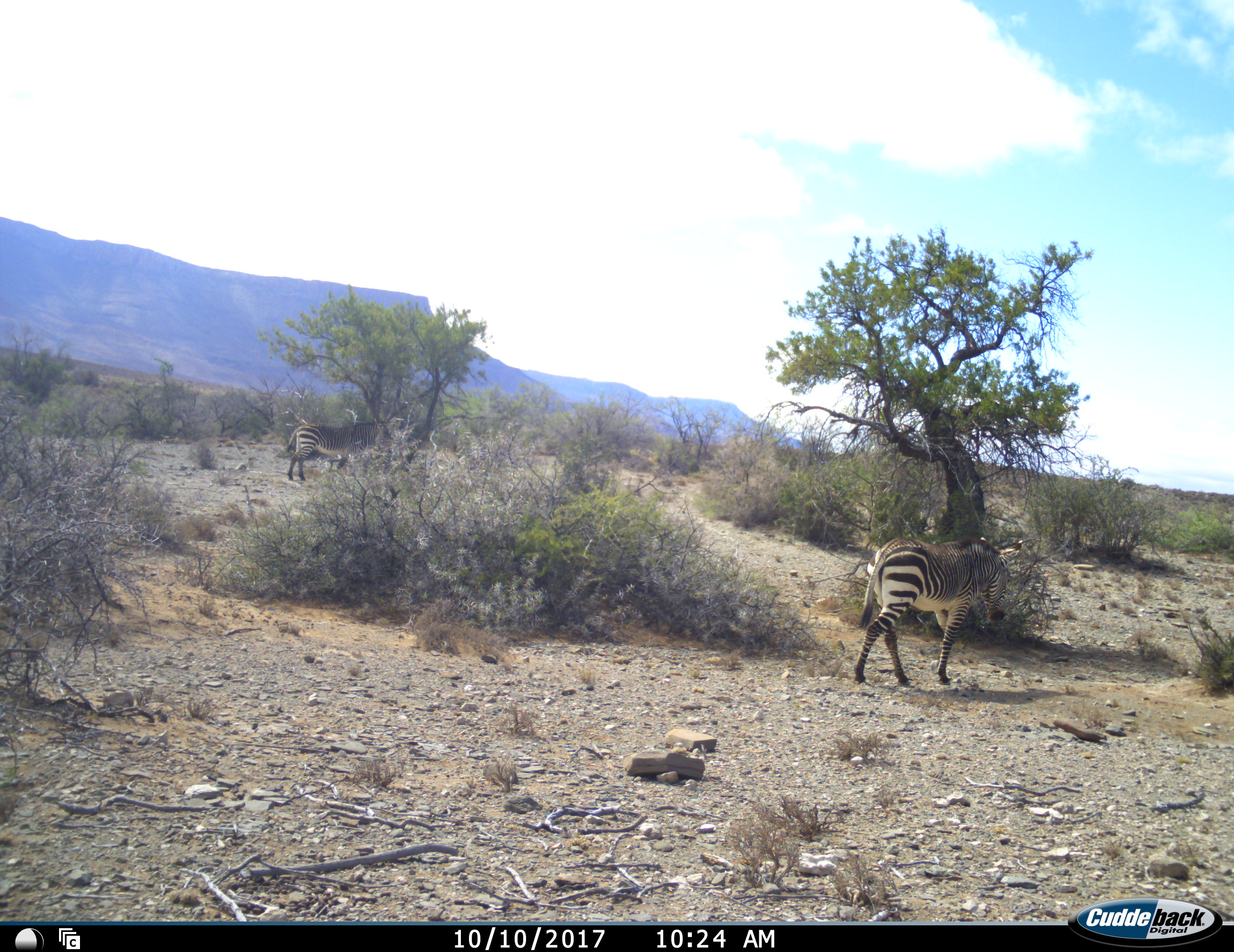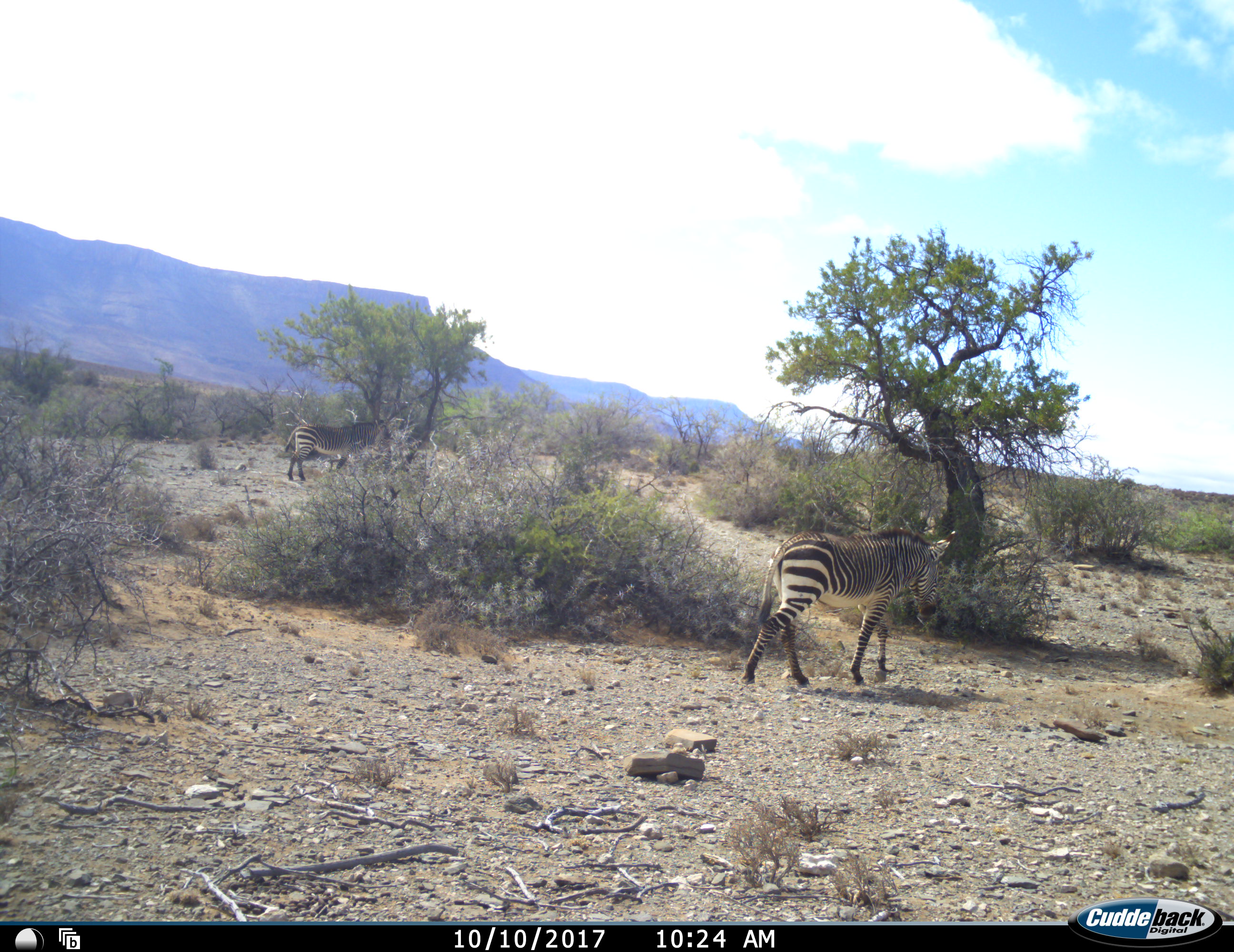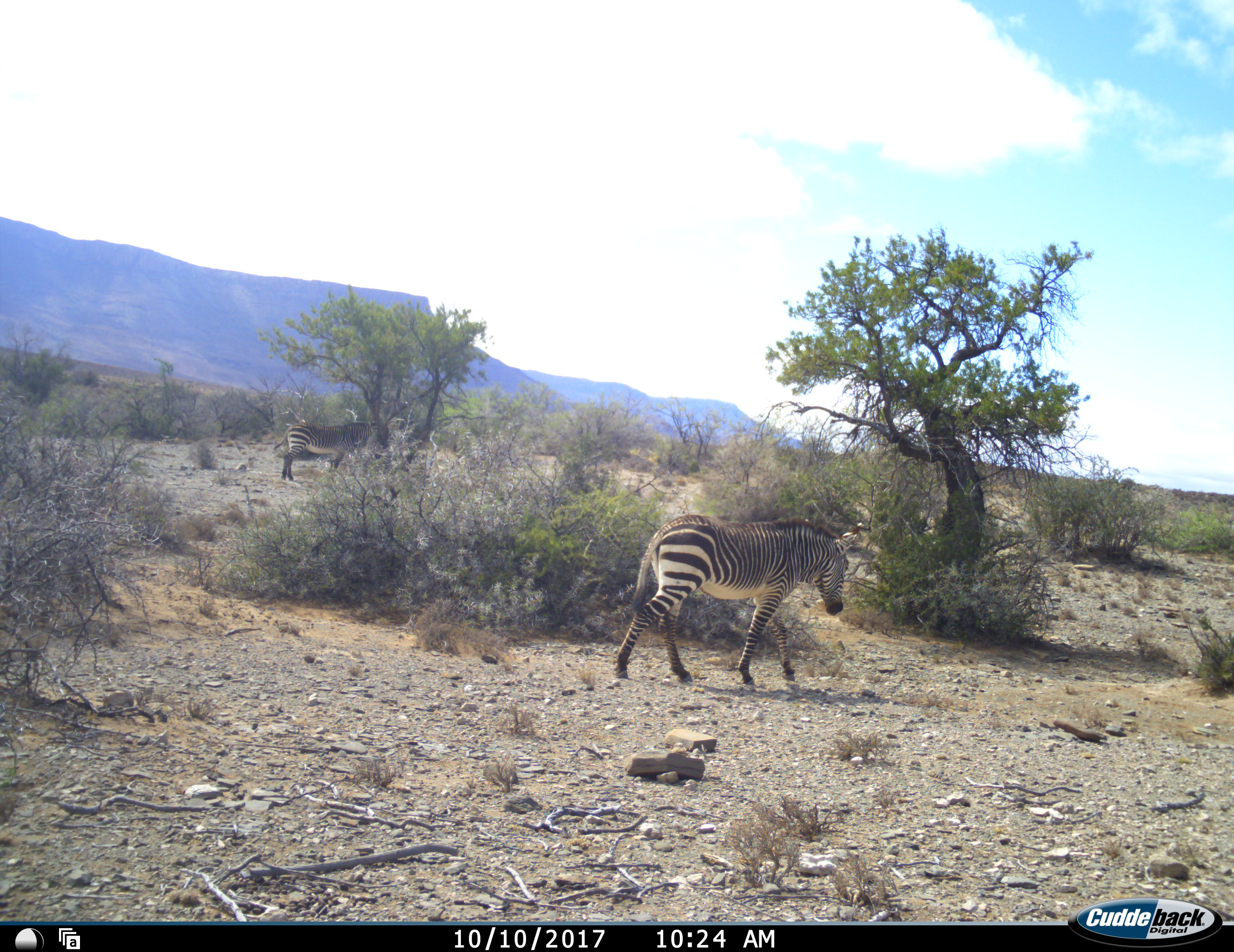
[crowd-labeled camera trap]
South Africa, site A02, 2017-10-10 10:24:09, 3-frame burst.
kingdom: Animalia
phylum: Chordata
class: Mammalia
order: Perissodactyla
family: Equidae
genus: Equus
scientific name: Equus zebra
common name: mountain zebra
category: zebramountain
Zebramountain (mountain zebra) (Equus zebra), count 2. Behavior (volunteer vote fractions): standing 20%, resting 0%, moving 100%, interacting 0%. Young present (vote fraction): 0%. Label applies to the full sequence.